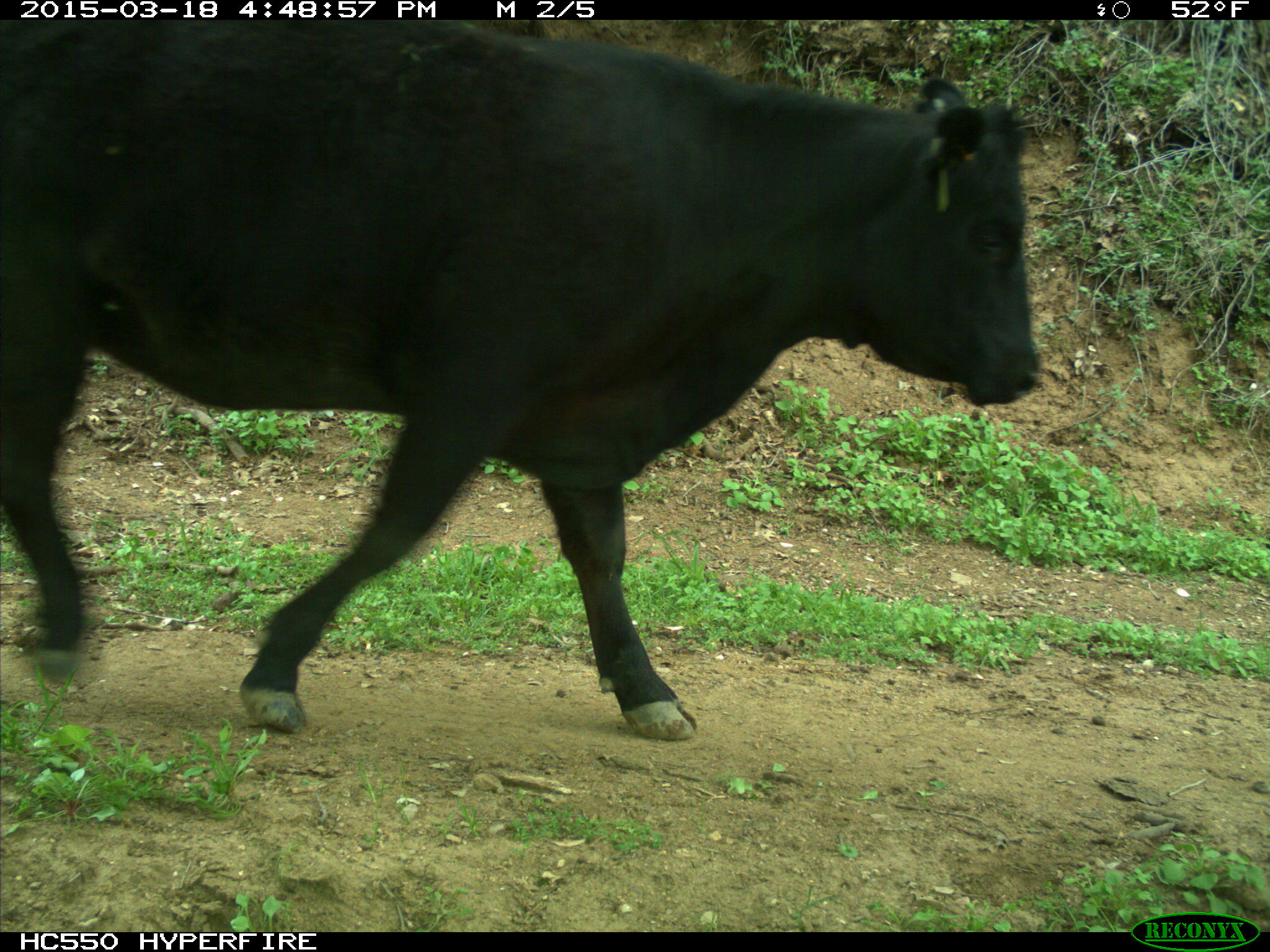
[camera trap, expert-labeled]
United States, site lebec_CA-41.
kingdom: Animalia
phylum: Chordata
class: Mammalia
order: Artiodactyla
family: Bovidae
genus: Bos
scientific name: Bos taurus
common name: domestic cow